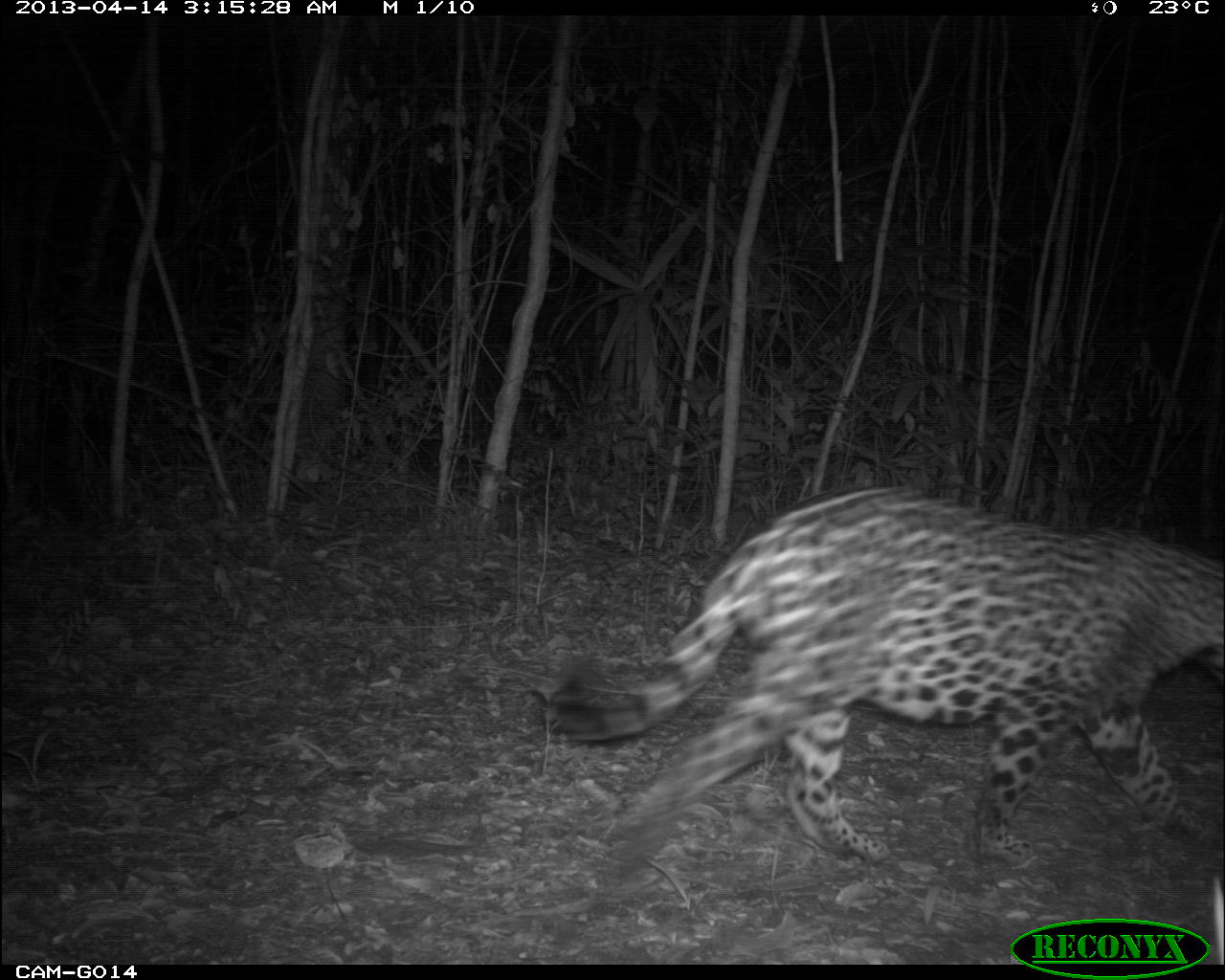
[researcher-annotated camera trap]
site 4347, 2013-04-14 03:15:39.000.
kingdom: Animalia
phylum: Chordata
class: Mammalia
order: Carnivora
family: Felidae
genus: Panthera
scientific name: Panthera onca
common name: jaguar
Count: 1.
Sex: male.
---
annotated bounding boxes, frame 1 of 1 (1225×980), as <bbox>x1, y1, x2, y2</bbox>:
panthera onca: <bbox>545, 484, 1223, 879</bbox>